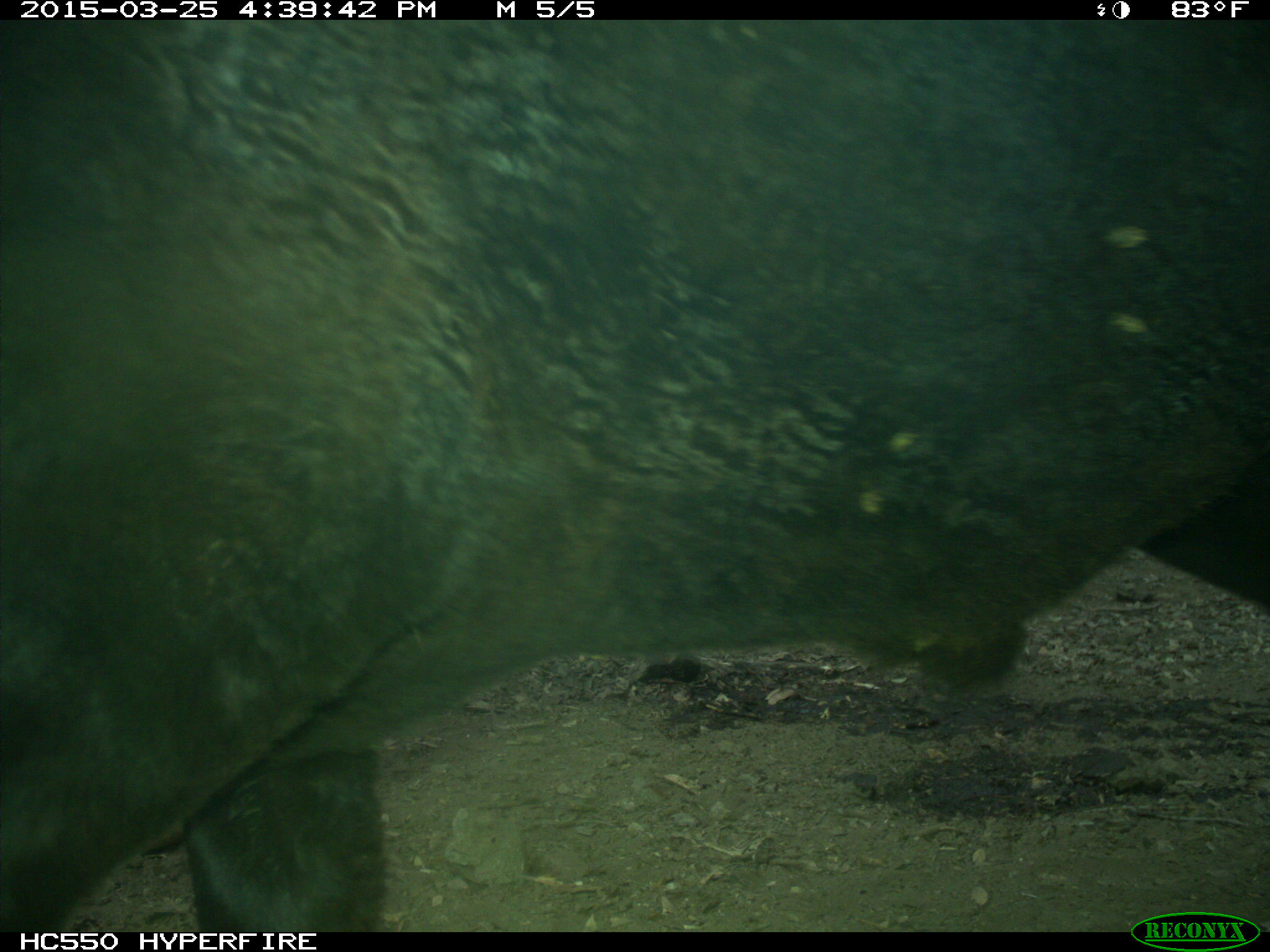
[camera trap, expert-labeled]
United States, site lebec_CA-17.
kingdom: Animalia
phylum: Chordata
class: Mammalia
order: Artiodactyla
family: Bovidae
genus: Bos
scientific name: Bos taurus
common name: domestic cow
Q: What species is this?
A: Bos taurus (domestic cow).